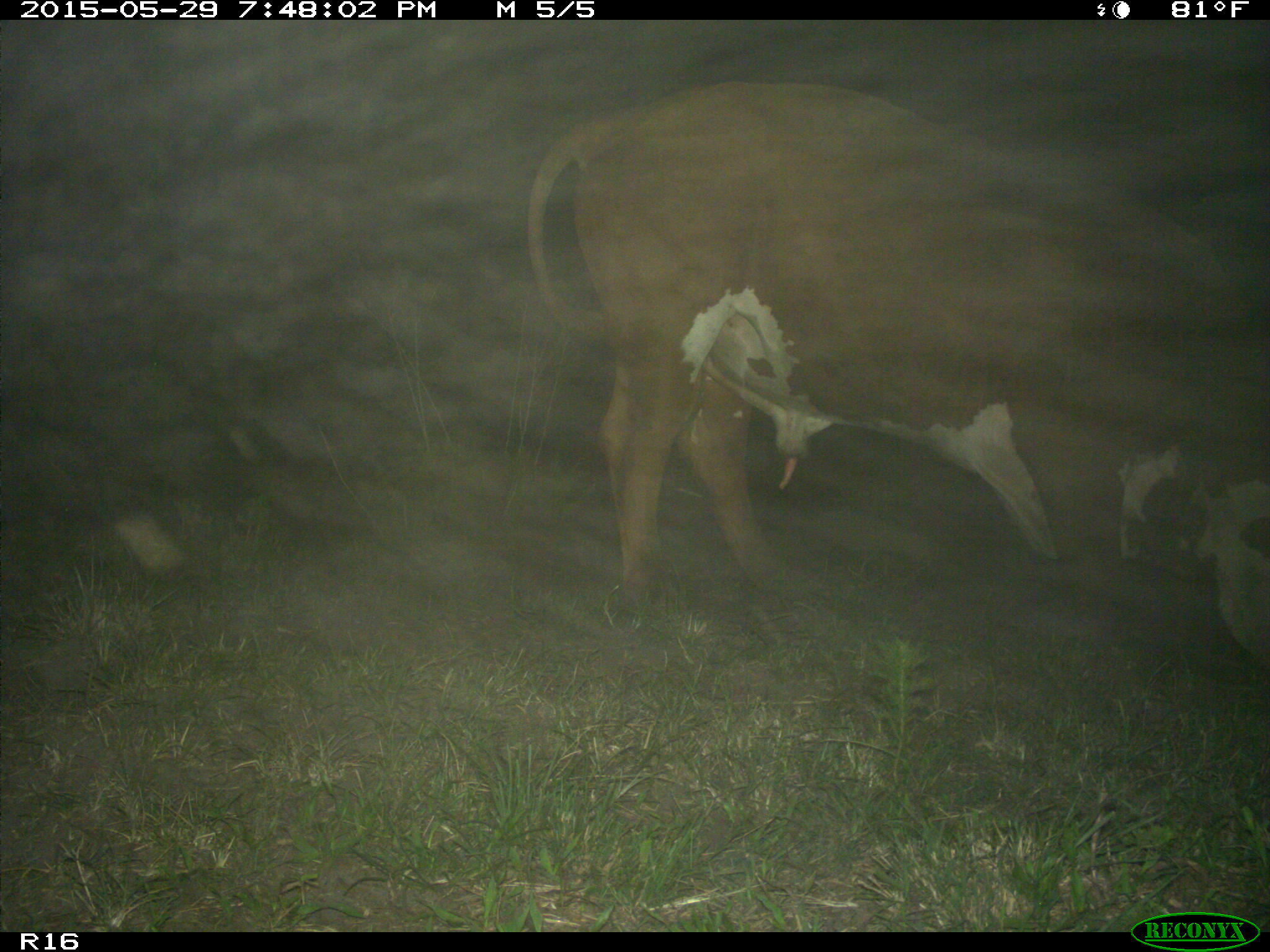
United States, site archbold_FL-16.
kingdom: Animalia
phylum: Chordata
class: Mammalia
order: Artiodactyla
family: Bovidae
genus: Bos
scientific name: Bos taurus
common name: domestic cow